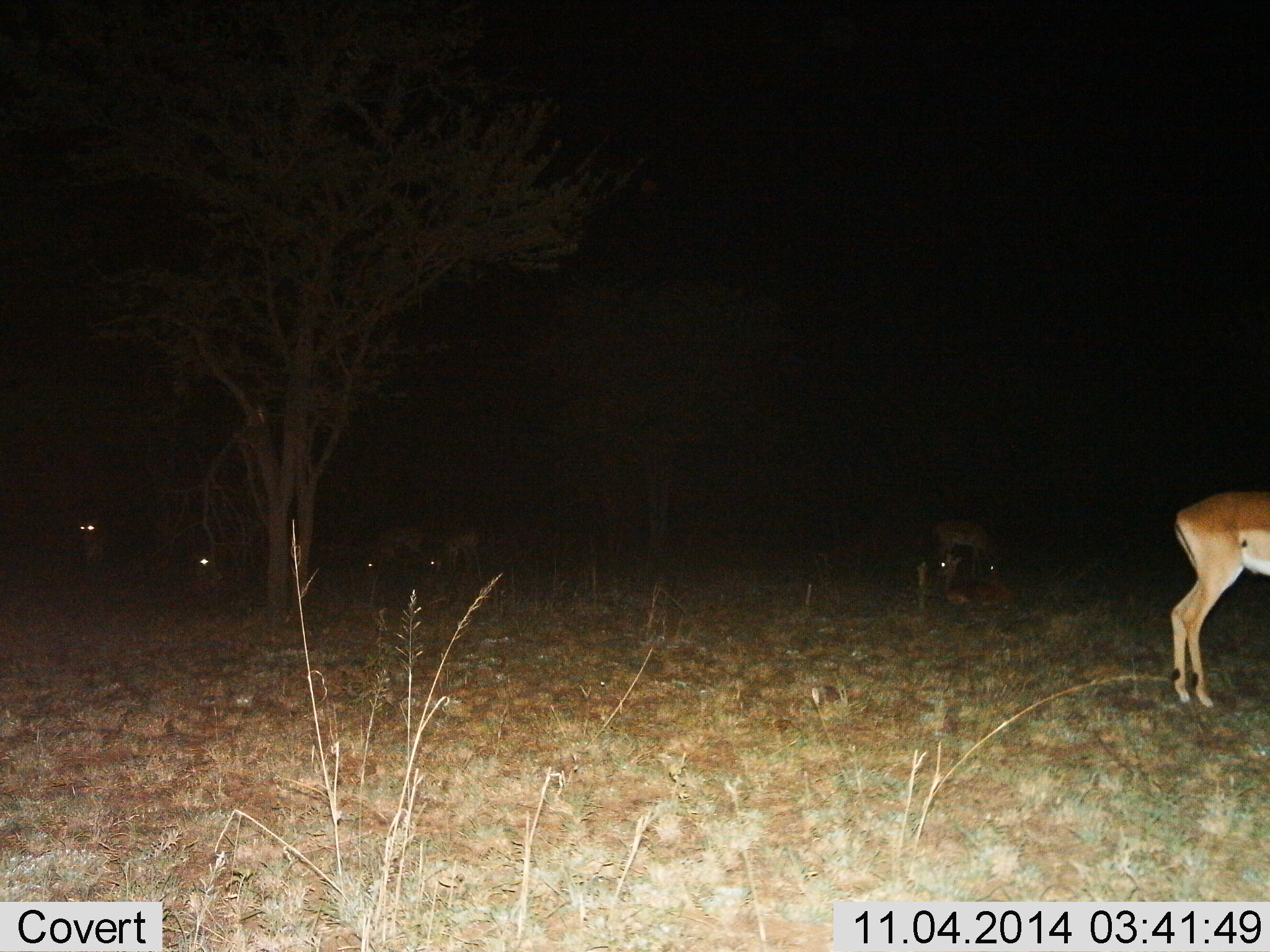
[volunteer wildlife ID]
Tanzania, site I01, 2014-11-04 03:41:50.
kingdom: Animalia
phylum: Chordata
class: Mammalia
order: Artiodactyla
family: Bovidae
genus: Aepyceros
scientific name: Aepyceros melampus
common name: impala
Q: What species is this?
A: Impala (Aepyceros melampus).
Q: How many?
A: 7.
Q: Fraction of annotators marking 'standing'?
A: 100%.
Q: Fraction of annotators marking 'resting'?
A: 40%.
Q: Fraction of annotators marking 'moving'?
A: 0%.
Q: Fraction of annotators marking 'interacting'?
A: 0%.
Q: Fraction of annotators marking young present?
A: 0%.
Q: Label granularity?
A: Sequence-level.